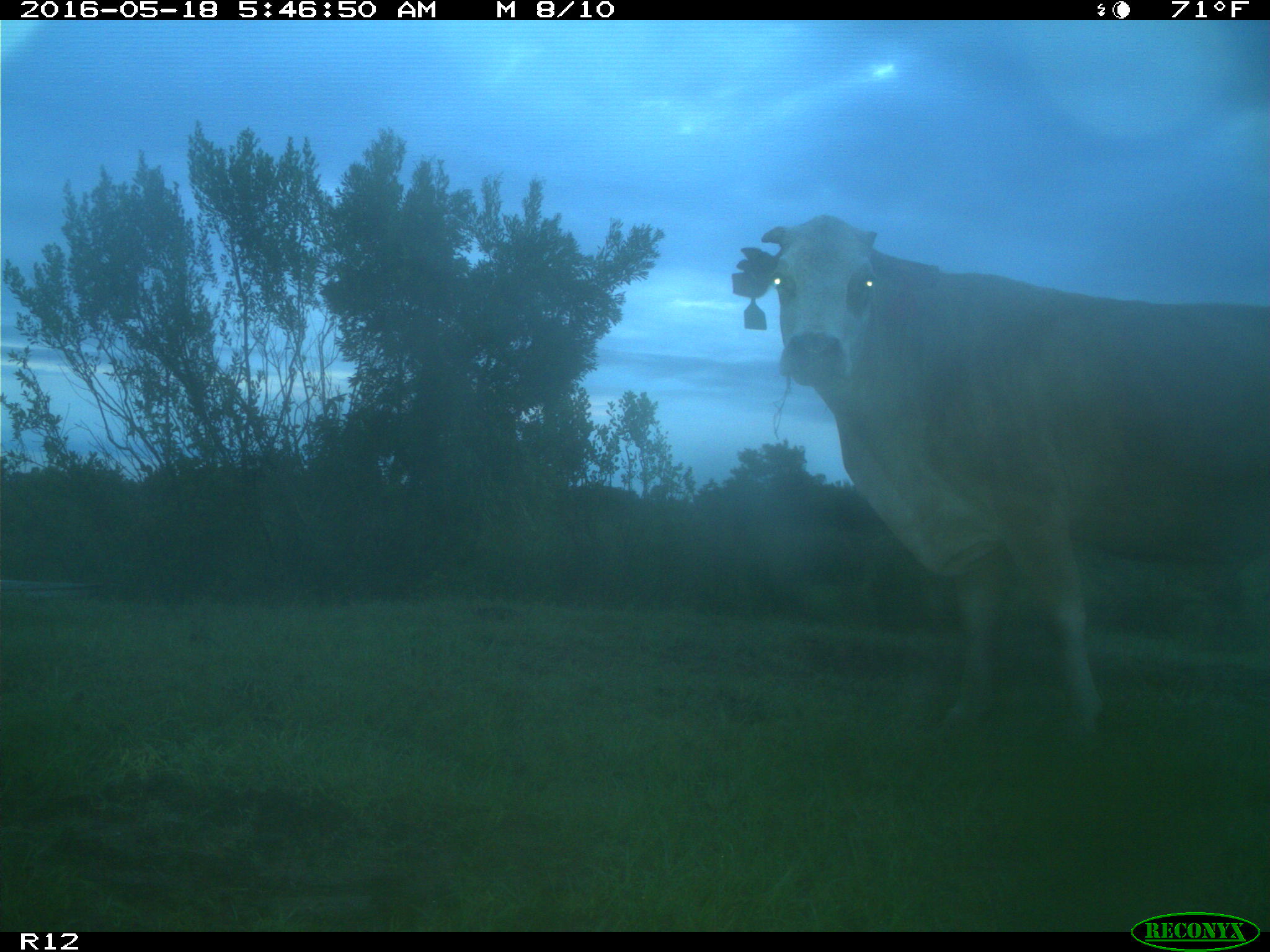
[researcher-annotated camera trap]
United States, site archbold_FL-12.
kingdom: Animalia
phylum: Chordata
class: Mammalia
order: Artiodactyla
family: Bovidae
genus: Bos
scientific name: Bos taurus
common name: domestic cow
Bos taurus (domestic cow).